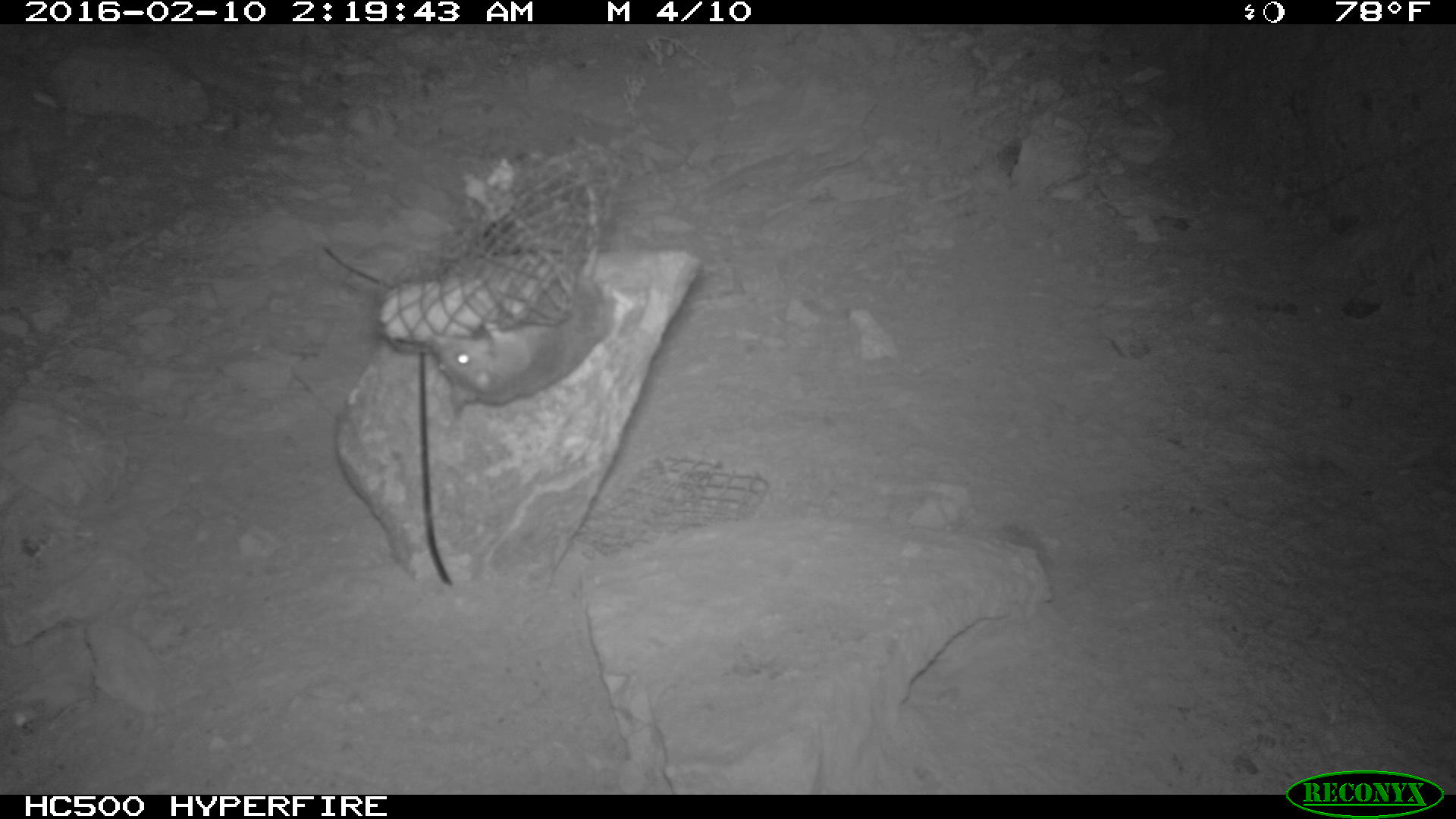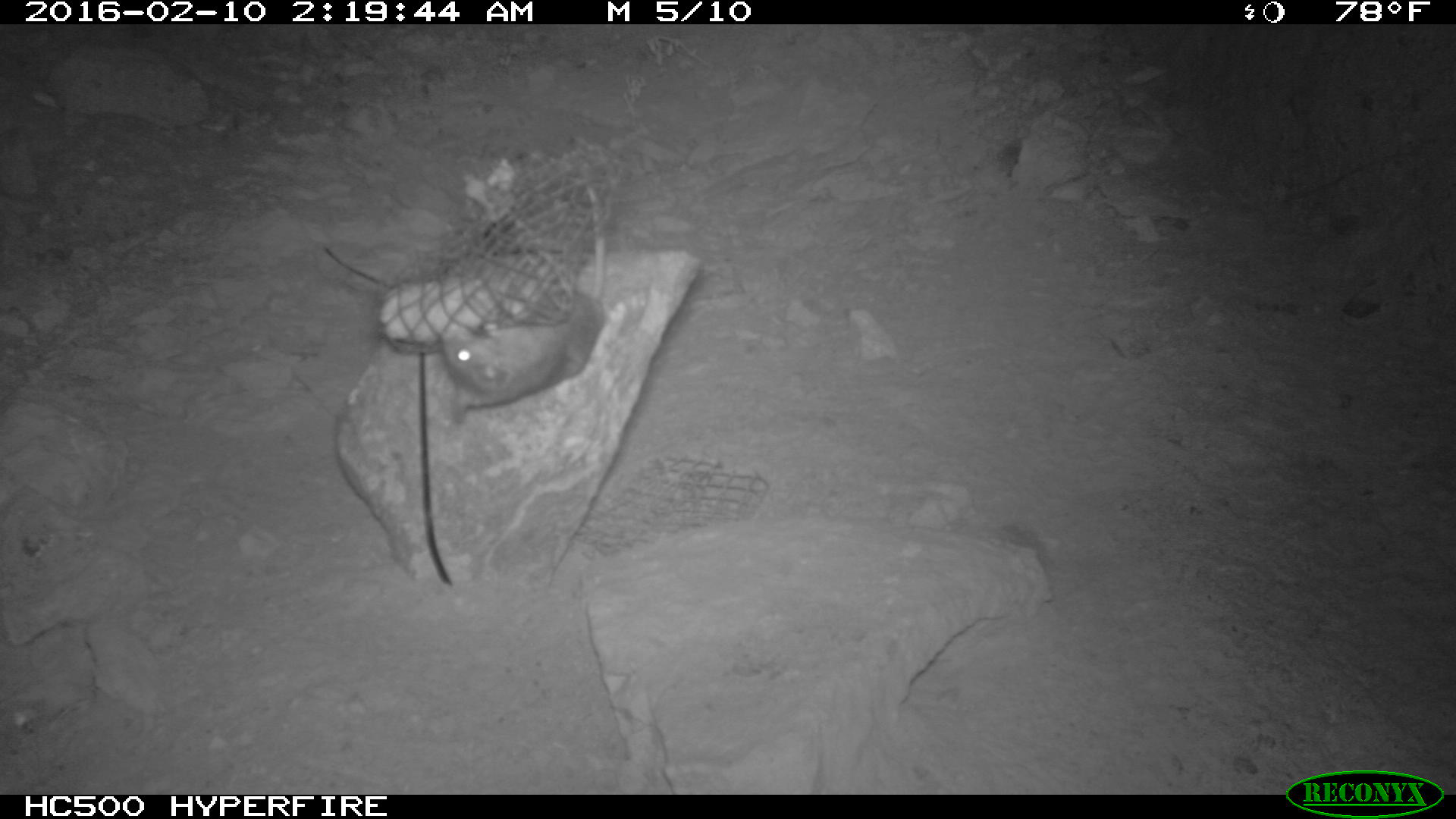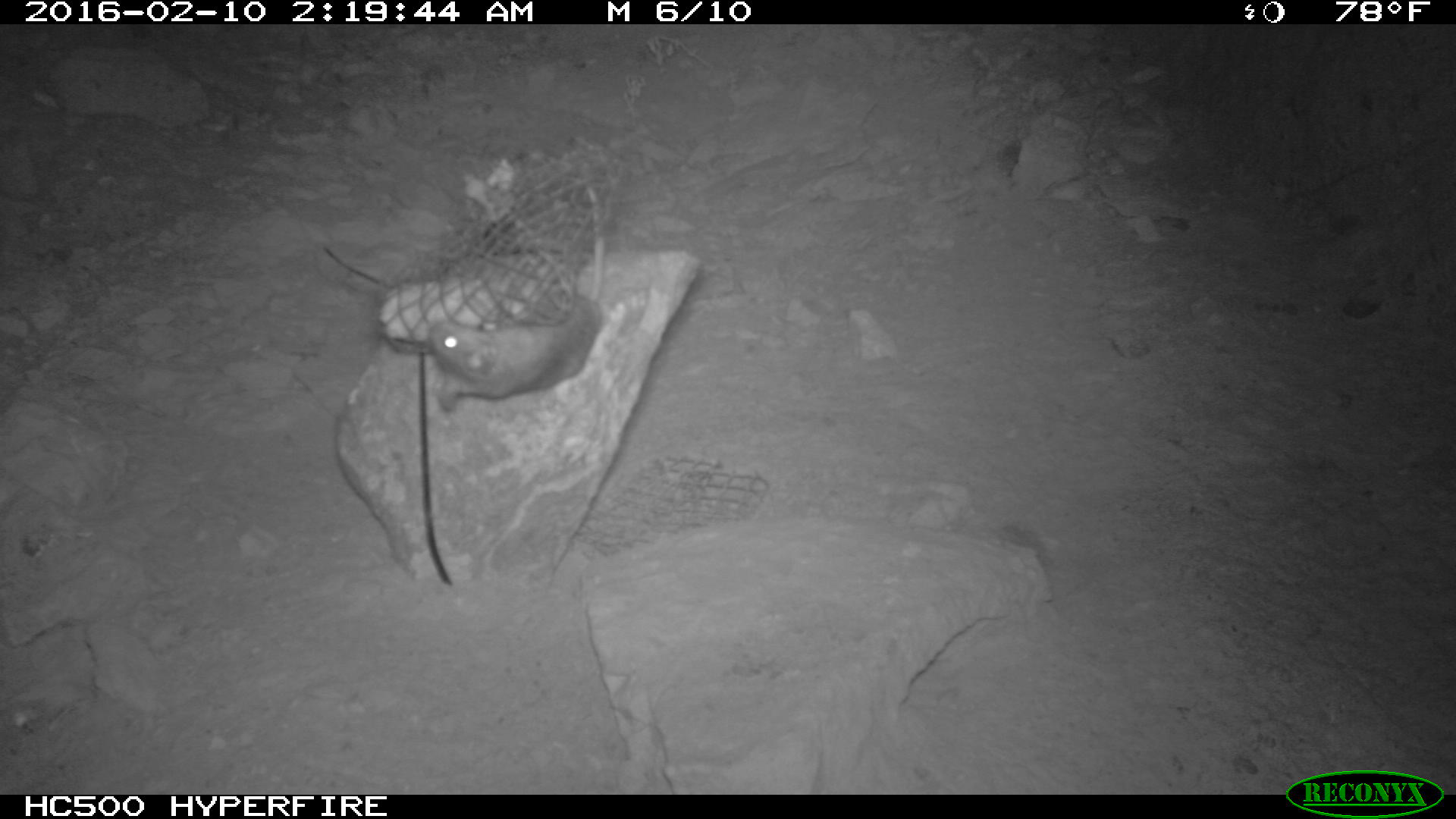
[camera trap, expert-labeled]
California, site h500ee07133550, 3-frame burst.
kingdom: Animalia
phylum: Chordata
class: Mammalia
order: Rodentia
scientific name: Rodentia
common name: rodent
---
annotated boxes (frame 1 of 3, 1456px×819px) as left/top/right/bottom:
rodent: 427/187/613/415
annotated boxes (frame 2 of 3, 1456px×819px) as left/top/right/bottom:
rodent: 441/182/608/425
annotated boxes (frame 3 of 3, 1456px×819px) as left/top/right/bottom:
rodent: 431/184/607/412